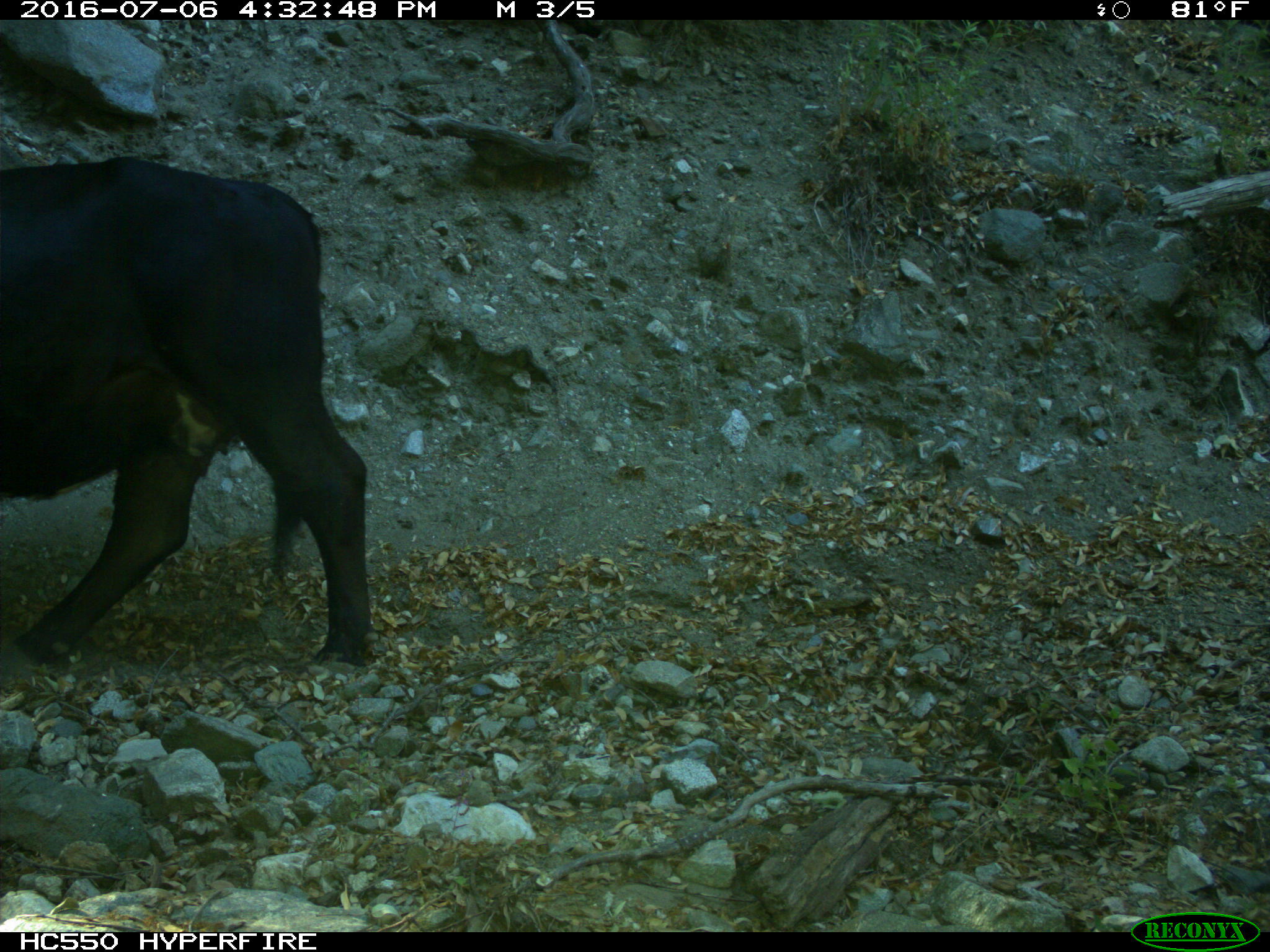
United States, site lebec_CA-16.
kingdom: Animalia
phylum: Chordata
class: Mammalia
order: Artiodactyla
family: Bovidae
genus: Bos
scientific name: Bos taurus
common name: domestic cow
Bos taurus (domestic cow).